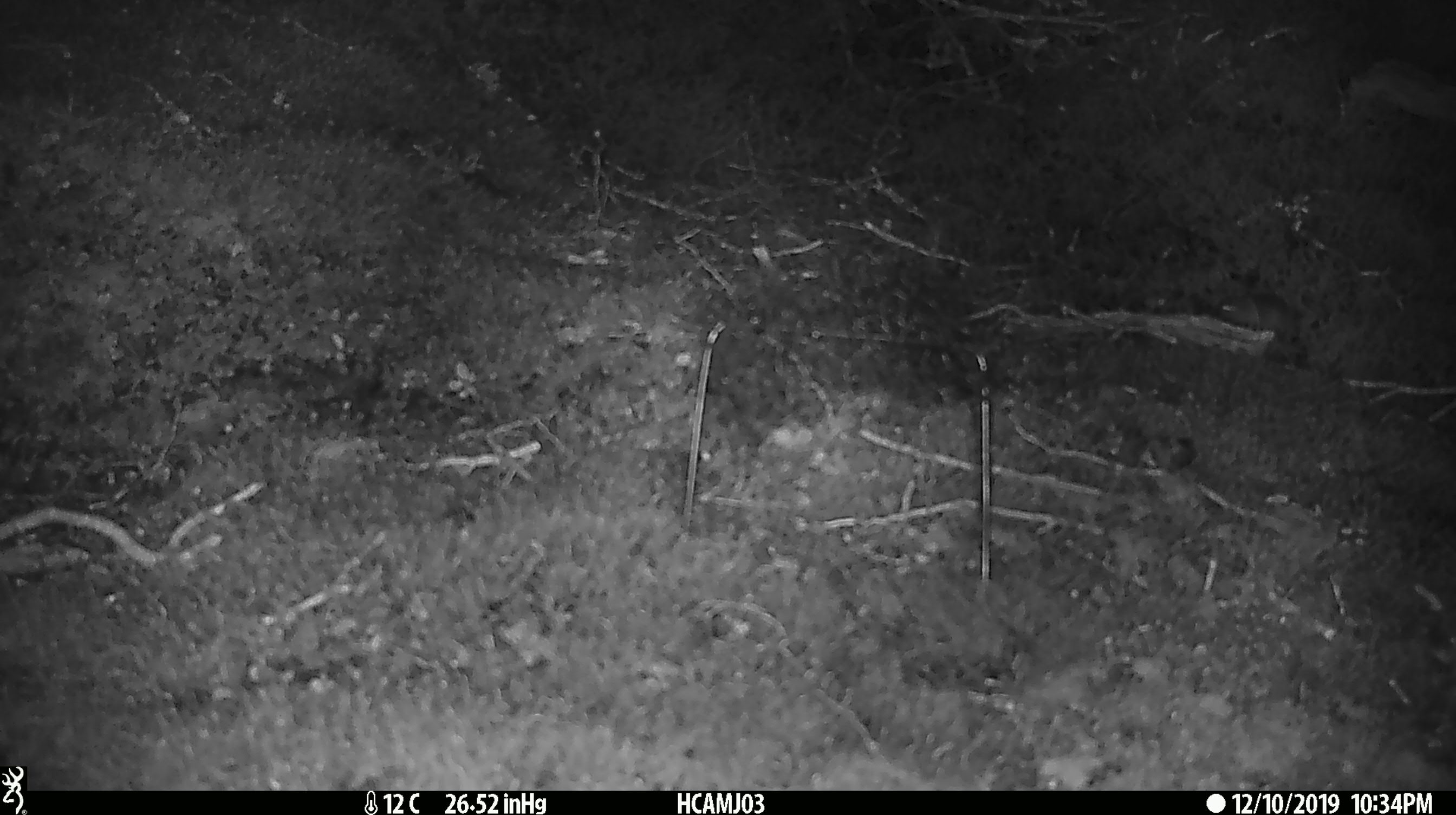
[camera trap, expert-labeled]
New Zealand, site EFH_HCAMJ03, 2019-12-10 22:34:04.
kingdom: Animalia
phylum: Chordata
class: Mammalia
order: Rodentia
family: Muridae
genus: Mus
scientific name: Mus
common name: mouse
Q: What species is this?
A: Mouse (Mus).